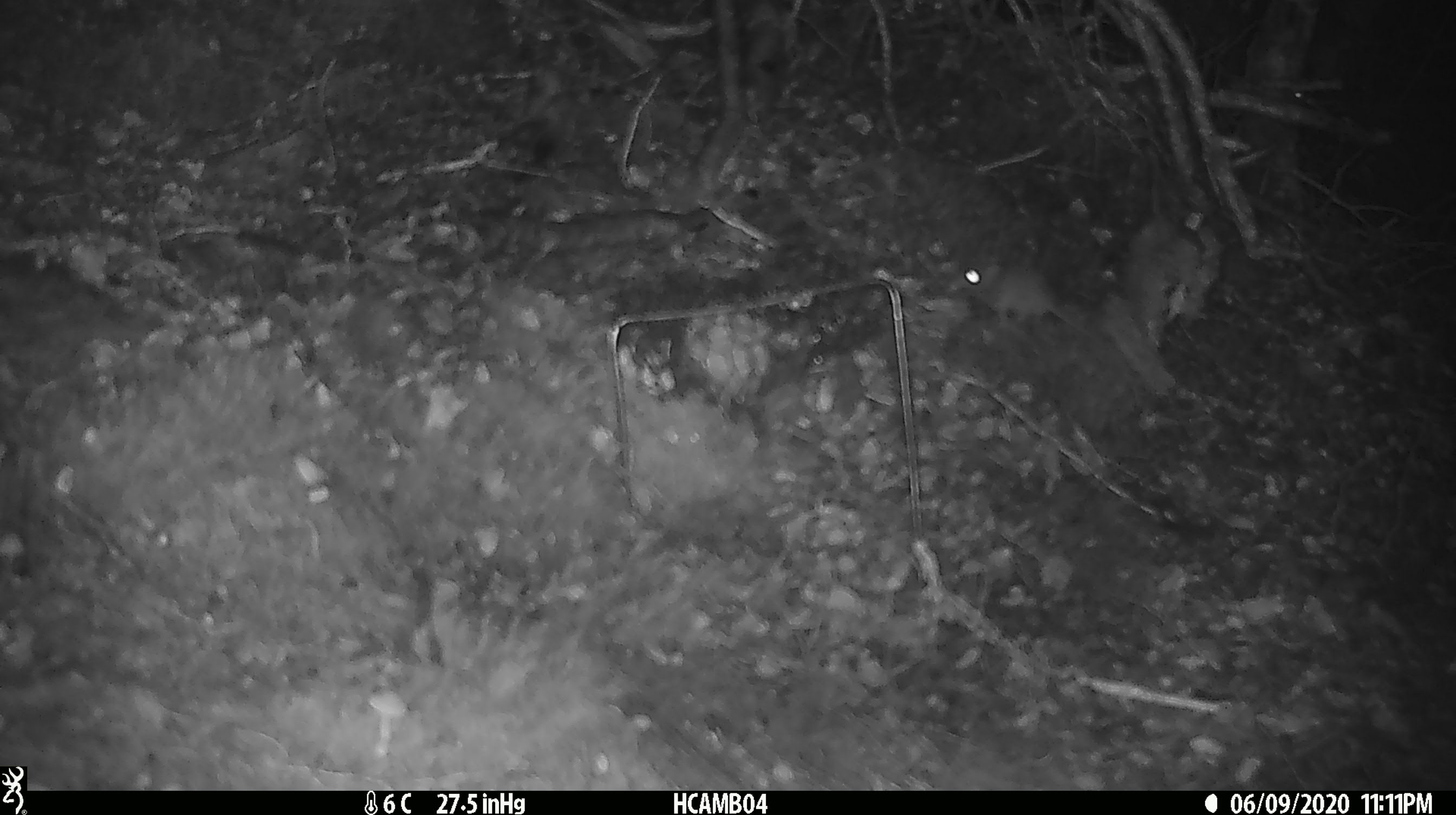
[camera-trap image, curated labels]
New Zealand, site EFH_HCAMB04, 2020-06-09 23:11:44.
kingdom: Animalia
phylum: Chordata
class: Mammalia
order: Rodentia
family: Muridae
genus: Mus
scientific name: Mus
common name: mouse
Mouse (Mus).